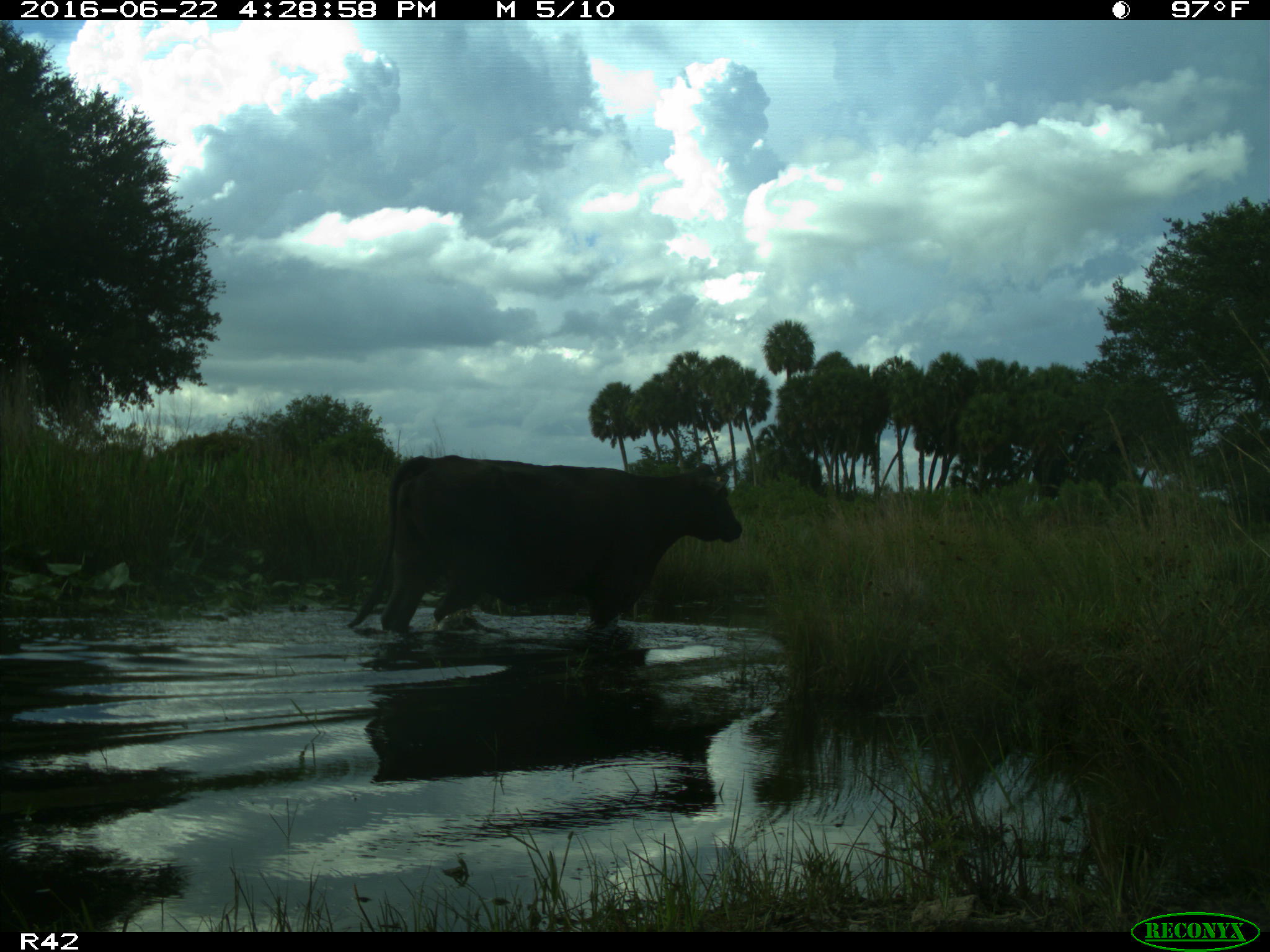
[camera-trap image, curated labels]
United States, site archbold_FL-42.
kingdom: Animalia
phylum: Chordata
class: Mammalia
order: Artiodactyla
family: Bovidae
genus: Bos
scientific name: Bos taurus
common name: domestic cow